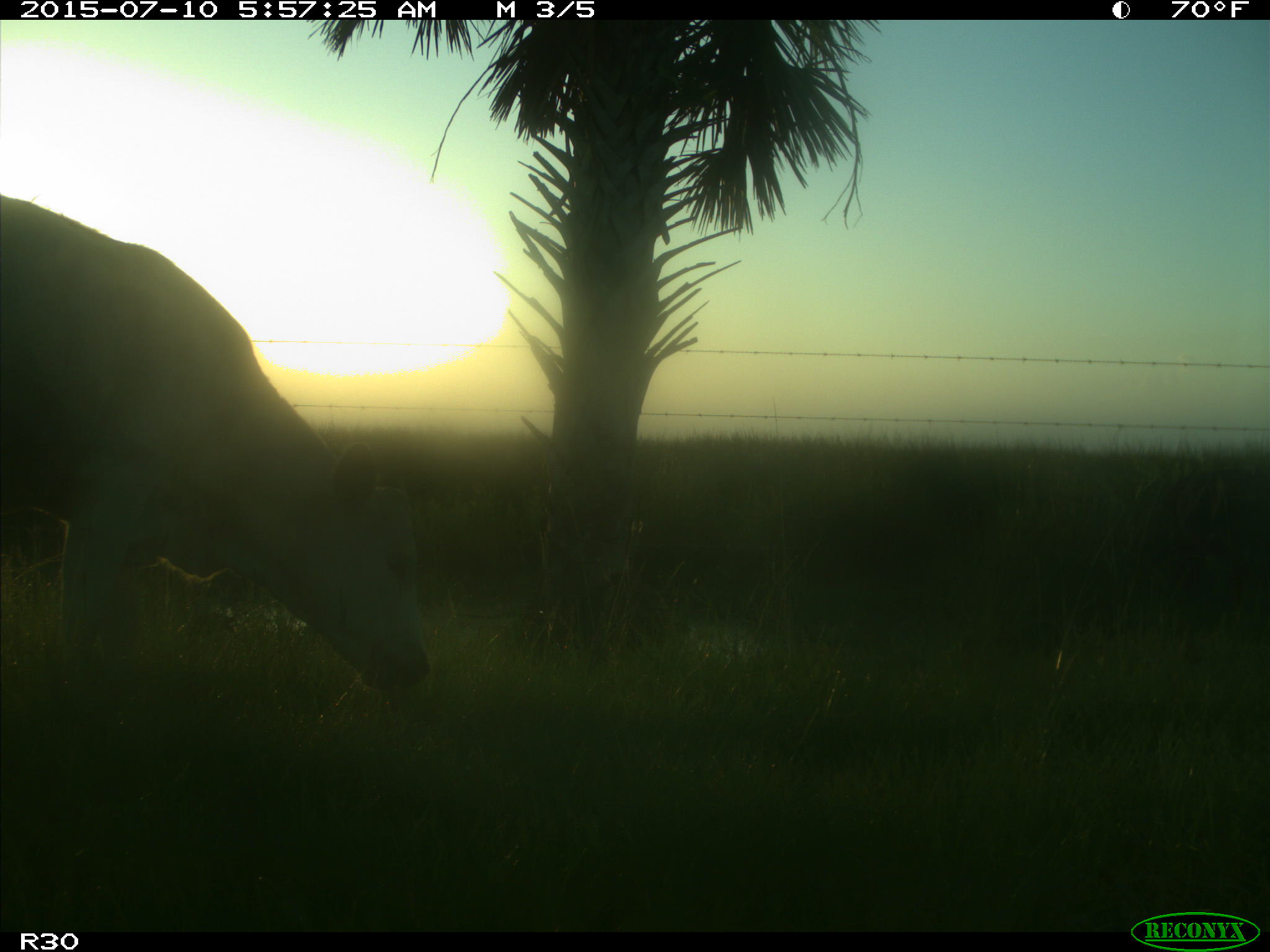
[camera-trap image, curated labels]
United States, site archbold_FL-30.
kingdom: Animalia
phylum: Chordata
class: Mammalia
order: Artiodactyla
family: Bovidae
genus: Bos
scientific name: Bos taurus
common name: domestic cow